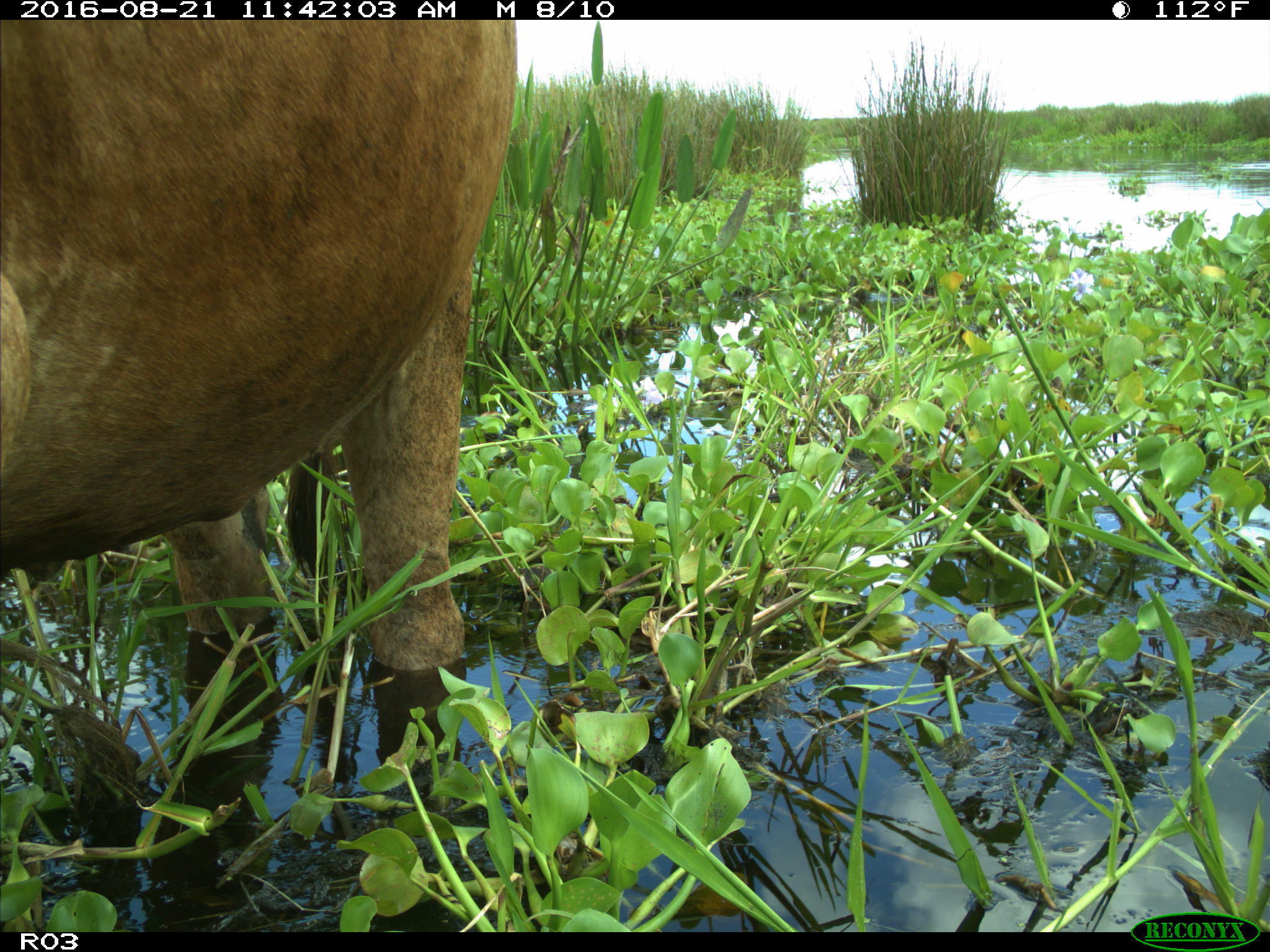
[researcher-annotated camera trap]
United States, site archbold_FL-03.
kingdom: Animalia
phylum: Chordata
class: Mammalia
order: Artiodactyla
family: Bovidae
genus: Bos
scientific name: Bos taurus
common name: domestic cow